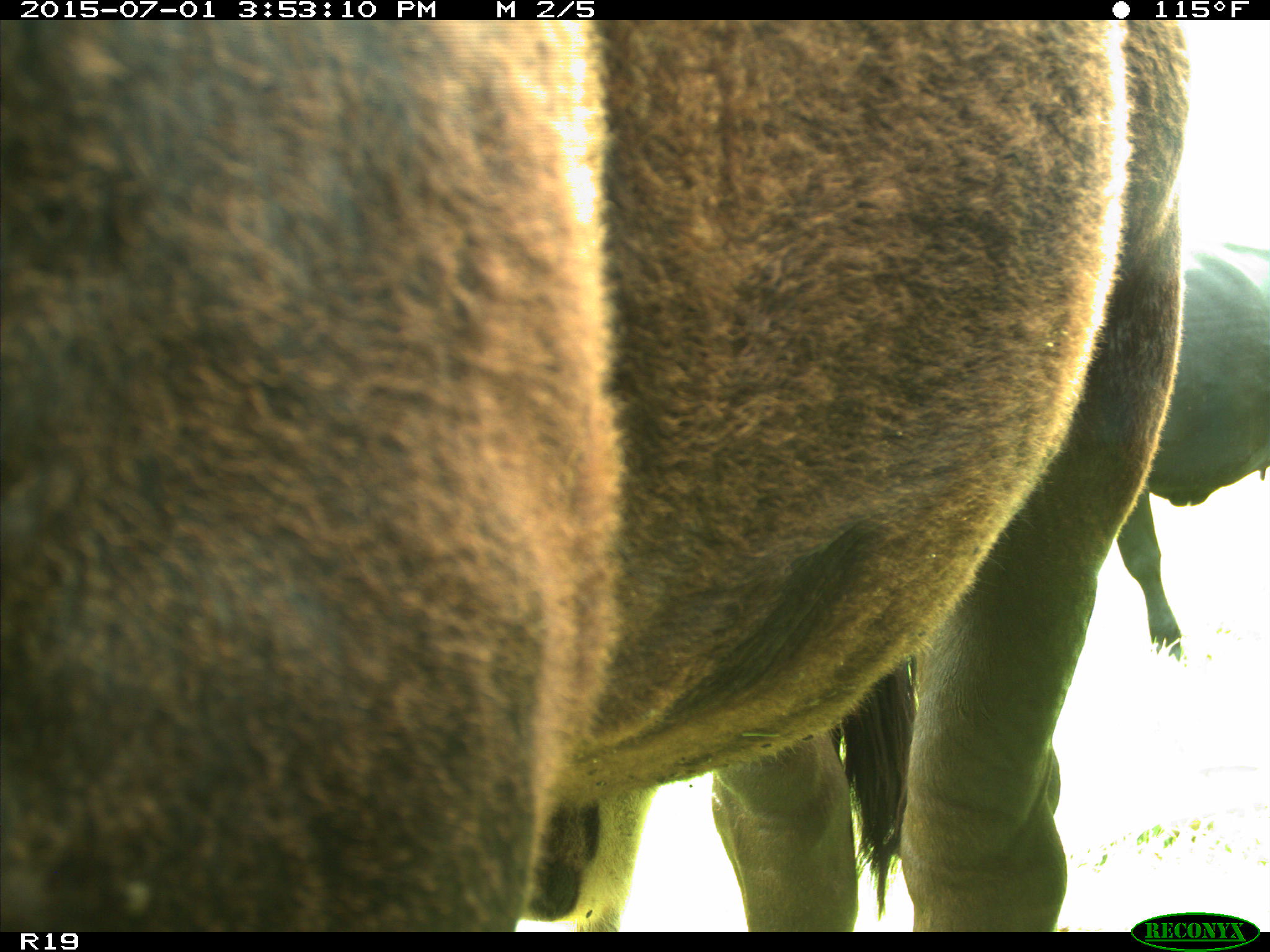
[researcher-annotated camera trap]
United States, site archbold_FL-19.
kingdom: Animalia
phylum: Chordata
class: Mammalia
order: Artiodactyla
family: Bovidae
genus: Bos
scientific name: Bos taurus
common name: domestic cow